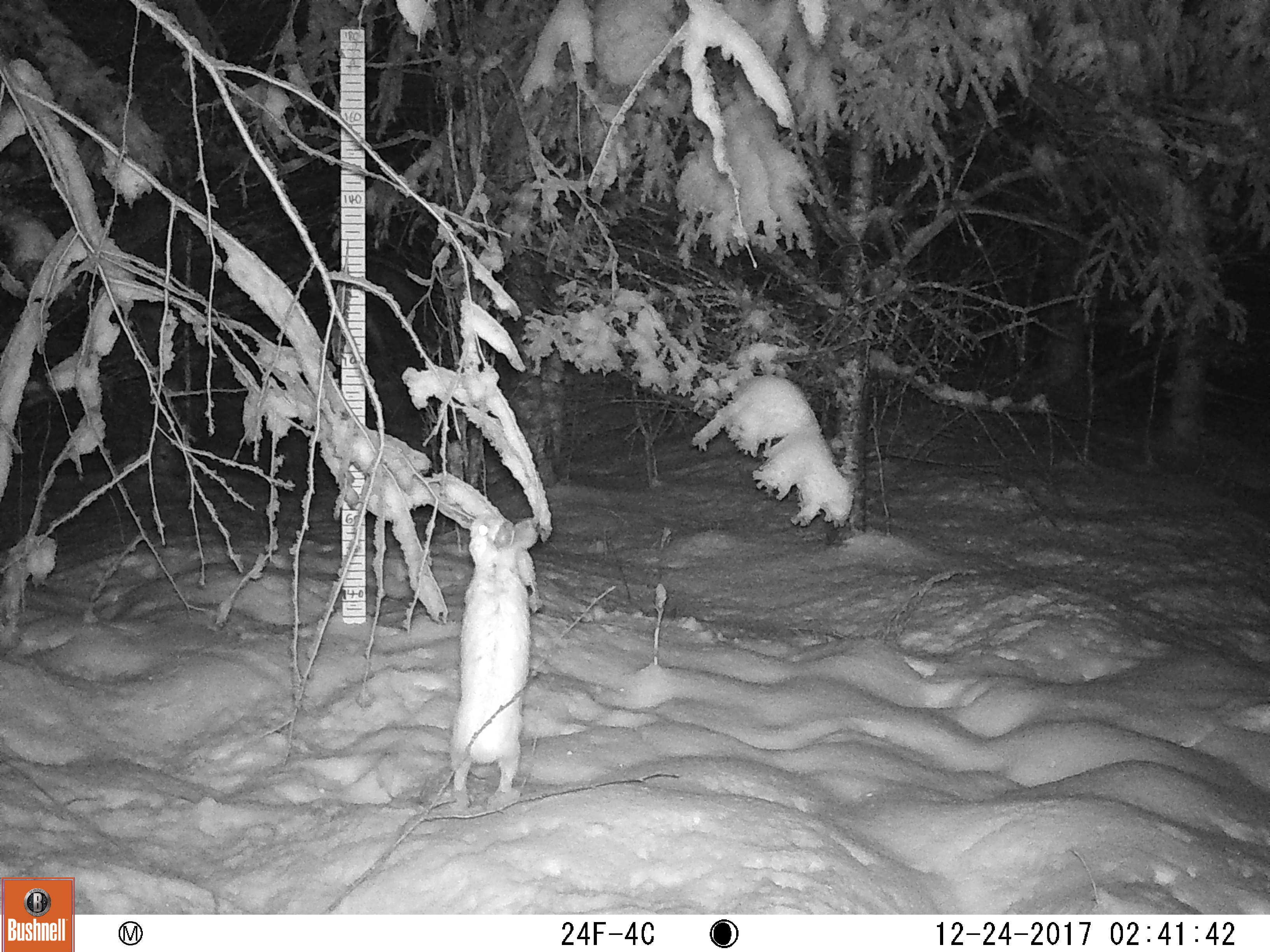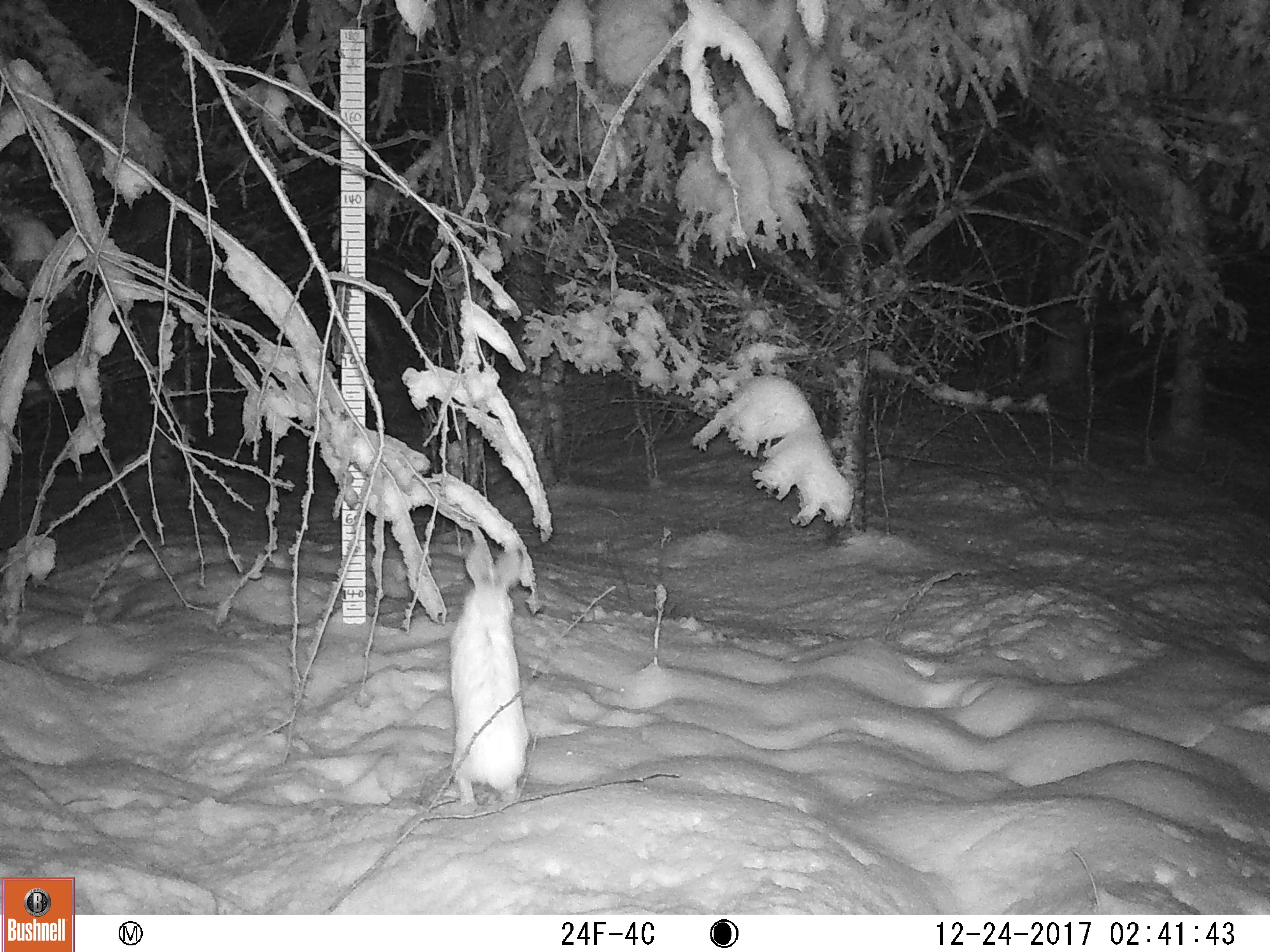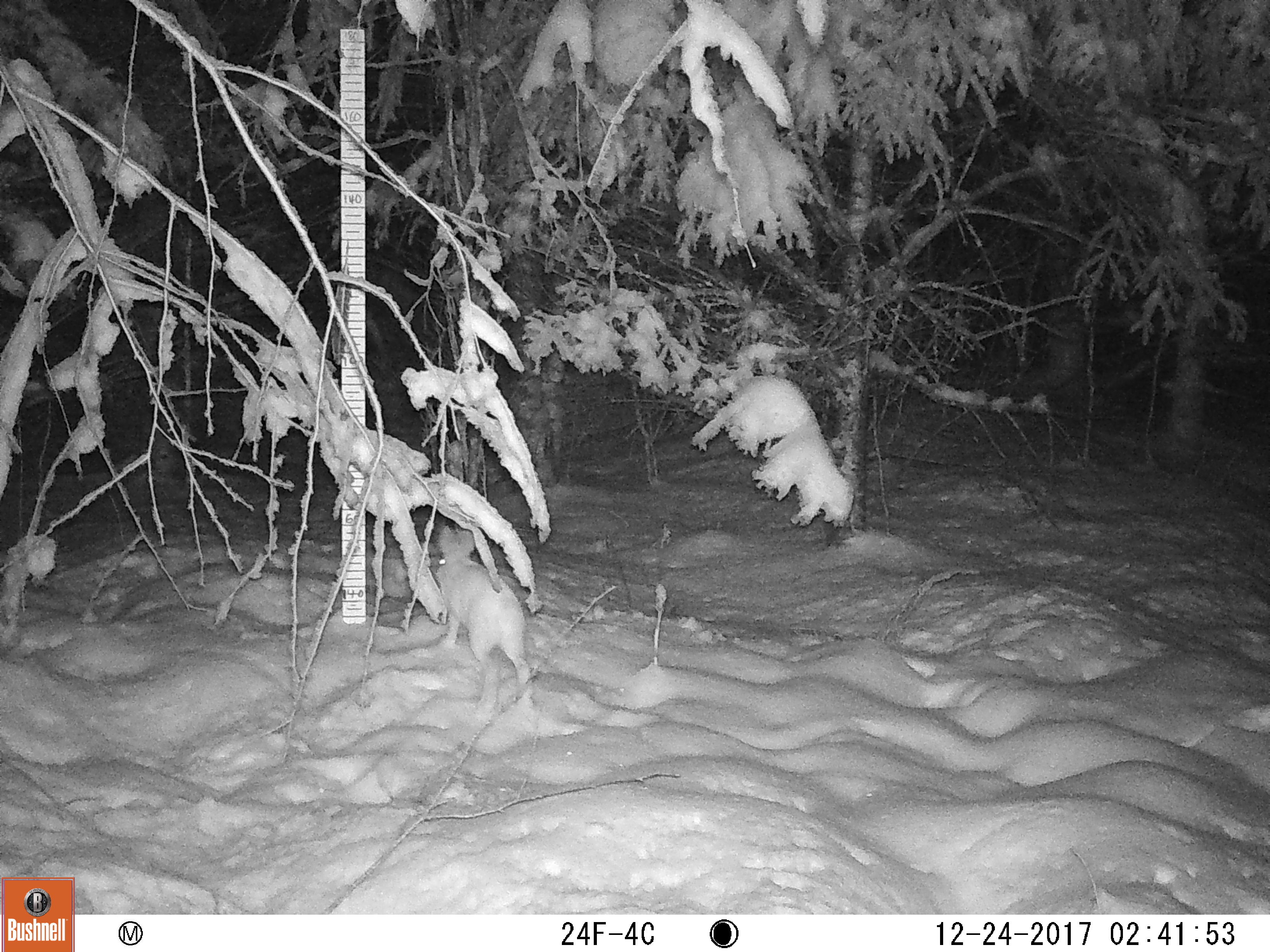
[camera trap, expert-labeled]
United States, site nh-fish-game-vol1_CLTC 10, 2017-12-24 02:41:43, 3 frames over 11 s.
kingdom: Animalia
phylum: Chordata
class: Mammalia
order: Lagomorpha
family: Leporidae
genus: Lepus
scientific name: Lepus americanus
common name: snowshoe hare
Snowshoe hare (Lepus americanus).